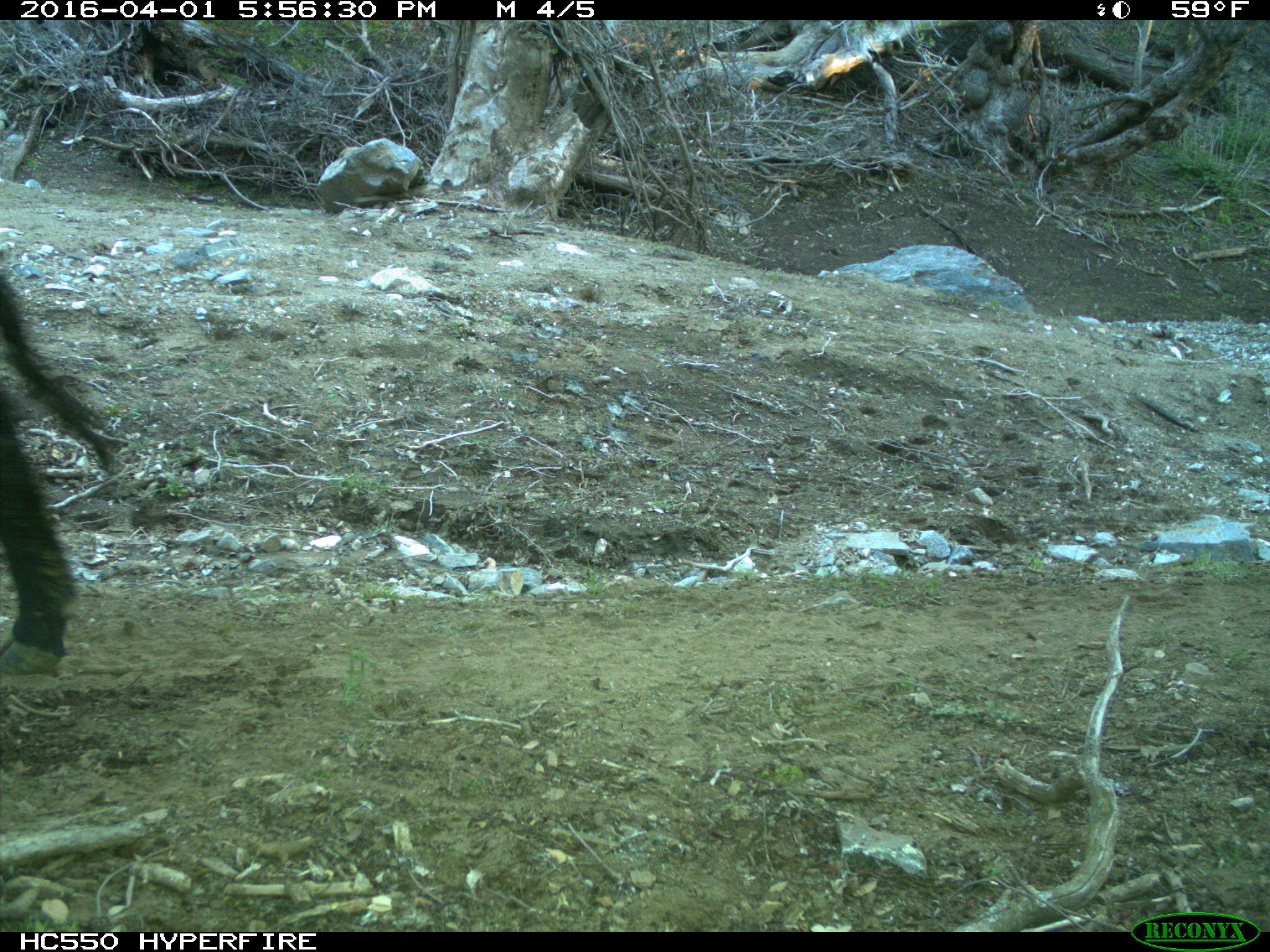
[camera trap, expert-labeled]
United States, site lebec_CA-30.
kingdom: Animalia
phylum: Chordata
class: Mammalia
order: Artiodactyla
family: Bovidae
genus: Bos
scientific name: Bos taurus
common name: domestic cow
Bos taurus (domestic cow).